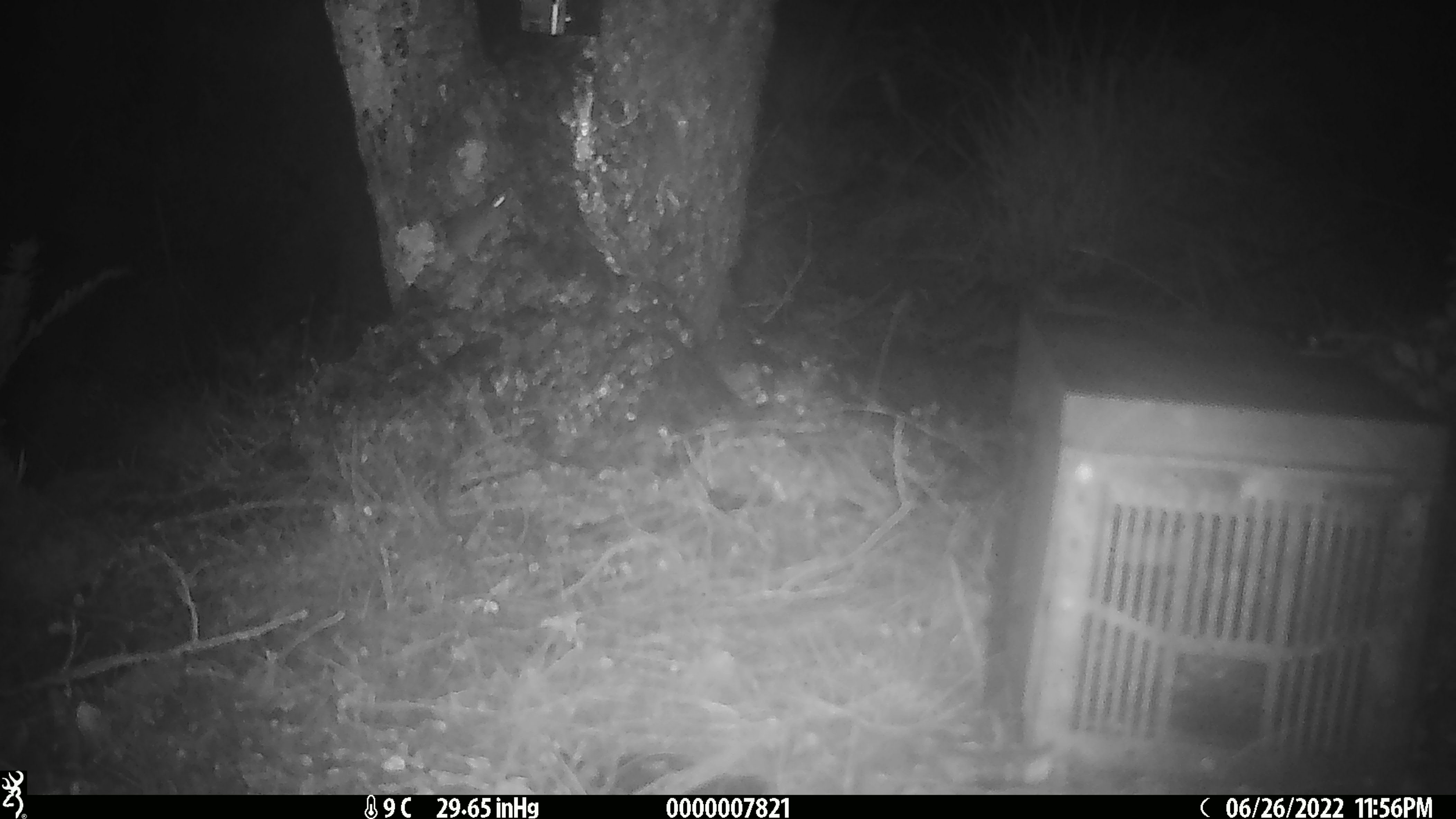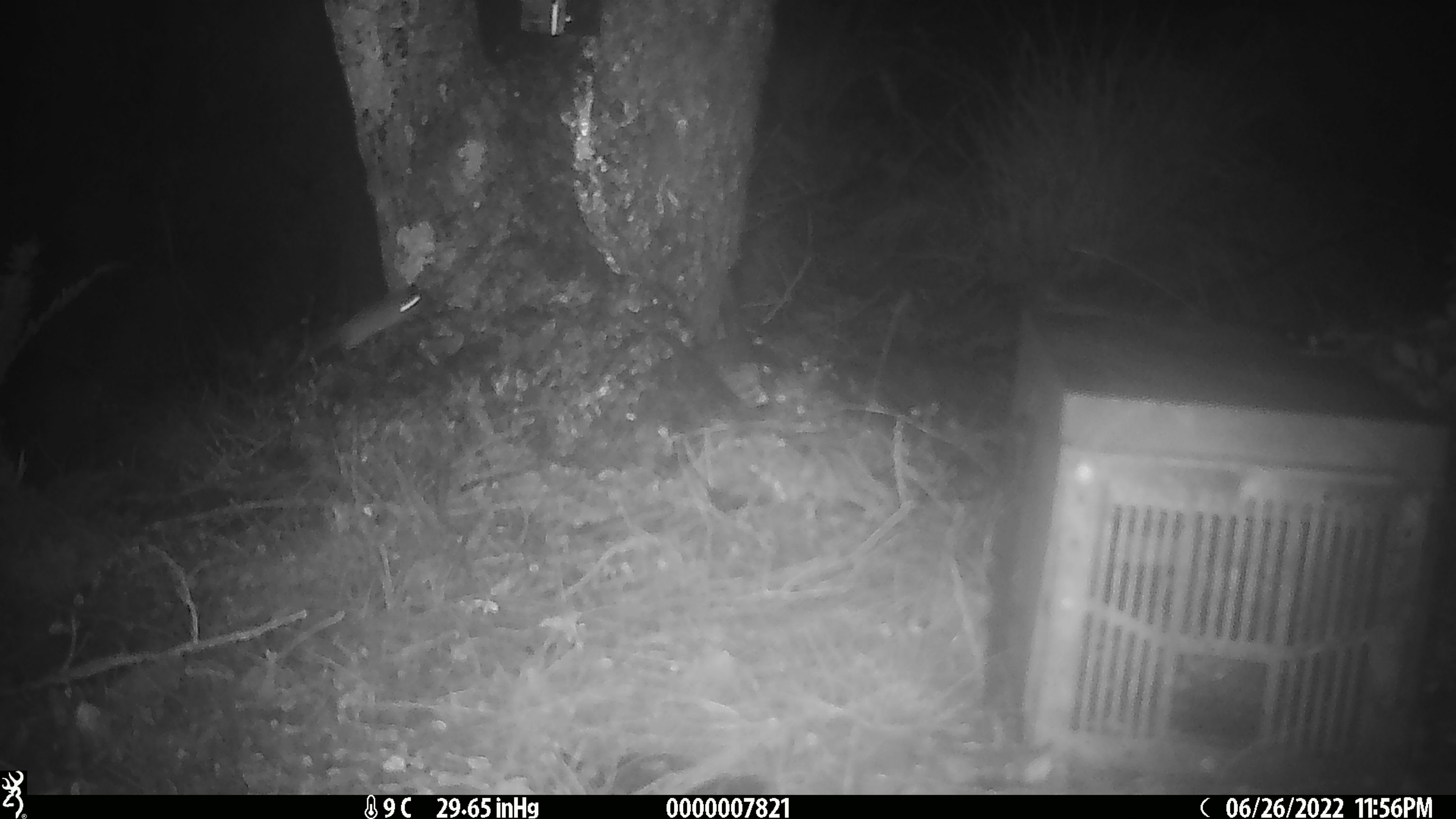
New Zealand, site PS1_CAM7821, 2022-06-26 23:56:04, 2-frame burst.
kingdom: Animalia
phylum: Chordata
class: Mammalia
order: Rodentia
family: Muridae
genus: Mus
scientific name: Mus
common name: mouse